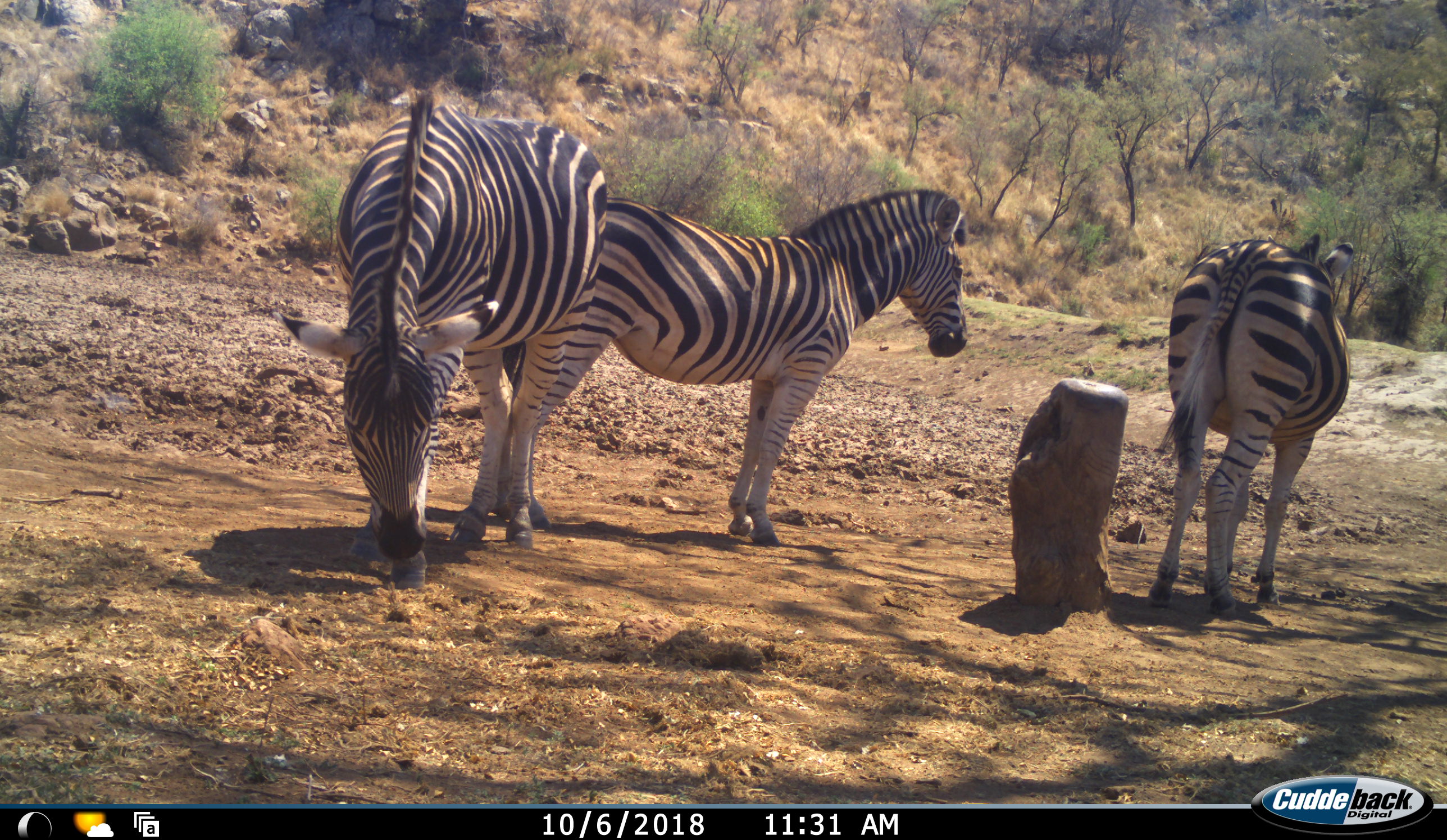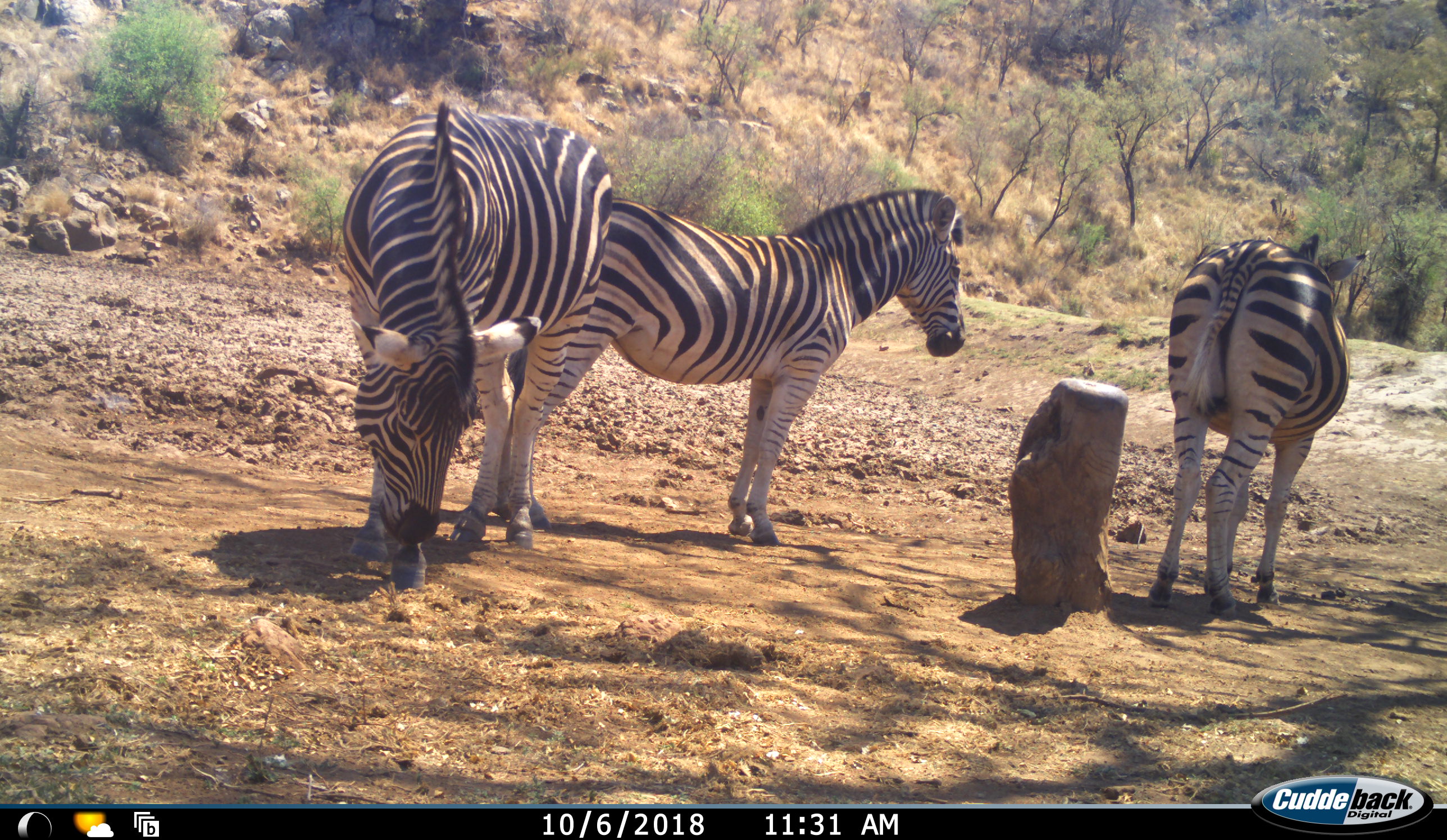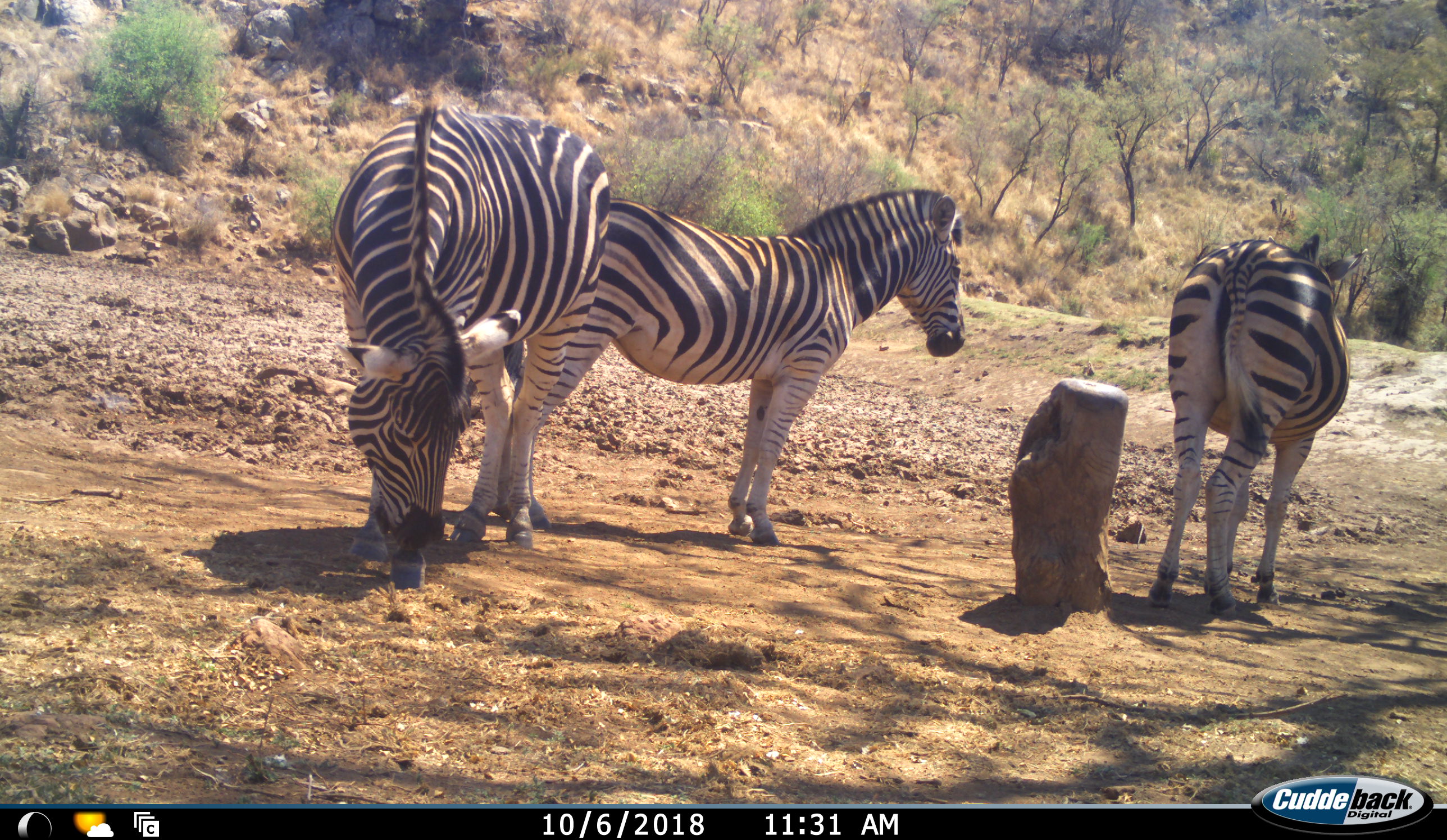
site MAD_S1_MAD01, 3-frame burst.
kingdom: Animalia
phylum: Chordata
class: Mammalia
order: Perissodactyla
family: Equidae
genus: Equus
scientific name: Equus quagga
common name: plains zebra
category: zebraplains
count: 3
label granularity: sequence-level